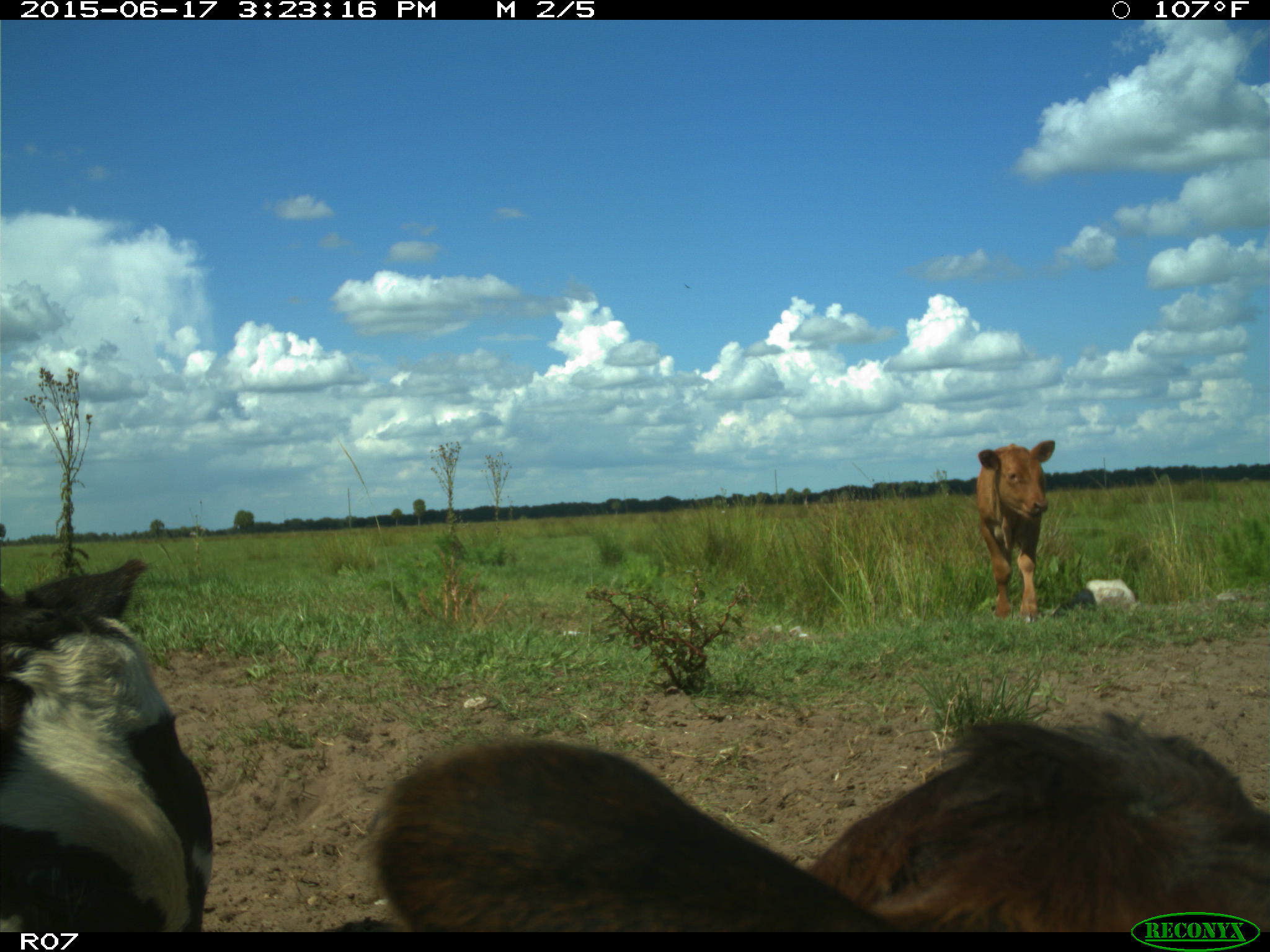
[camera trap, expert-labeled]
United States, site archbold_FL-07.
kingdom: Animalia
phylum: Chordata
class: Mammalia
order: Artiodactyla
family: Bovidae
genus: Bos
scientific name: Bos taurus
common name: domestic cow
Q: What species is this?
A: Bos taurus (domestic cow).